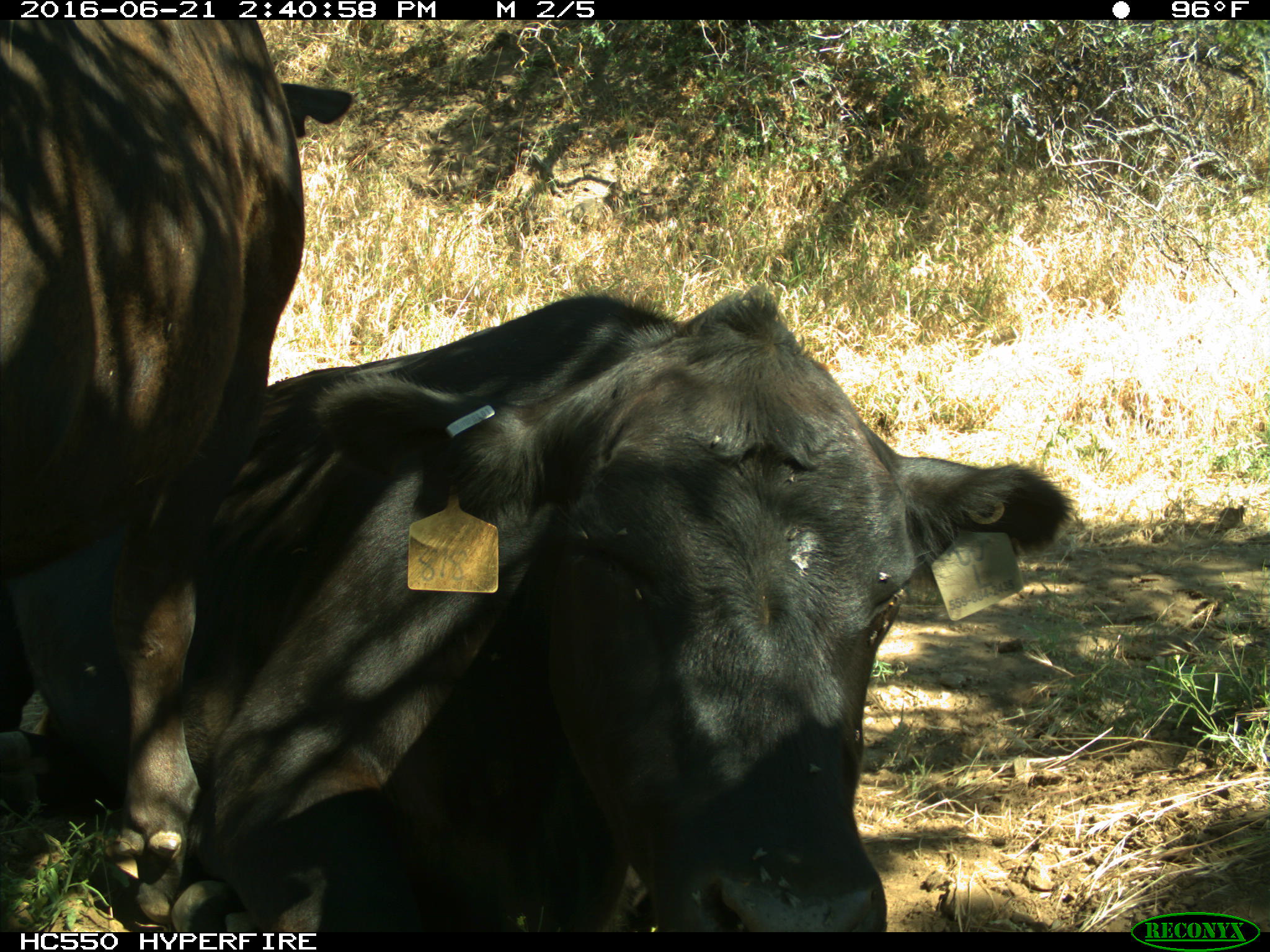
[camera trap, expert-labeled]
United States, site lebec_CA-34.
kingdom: Animalia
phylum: Chordata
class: Mammalia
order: Artiodactyla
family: Bovidae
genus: Bos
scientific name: Bos taurus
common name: domestic cow